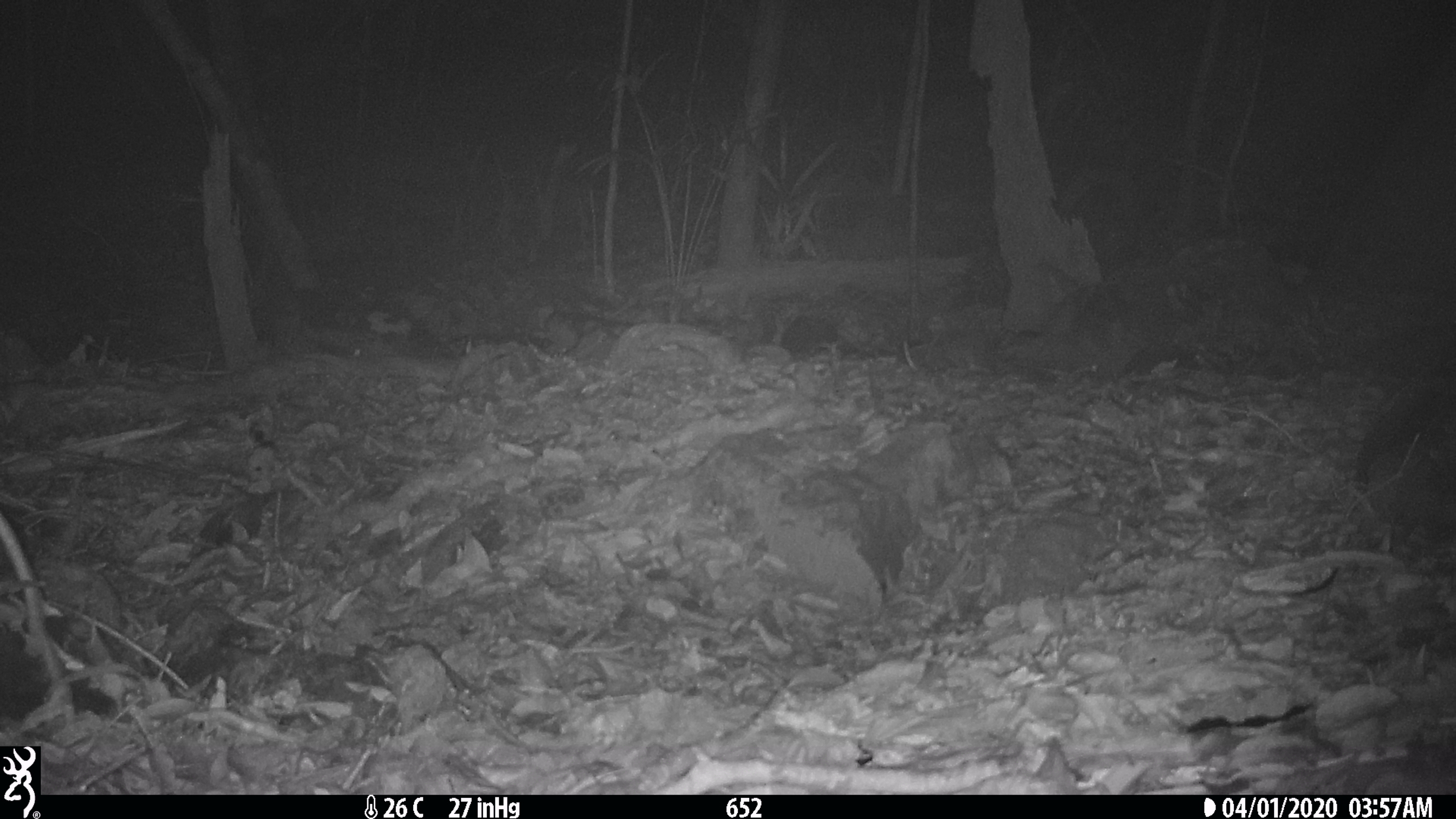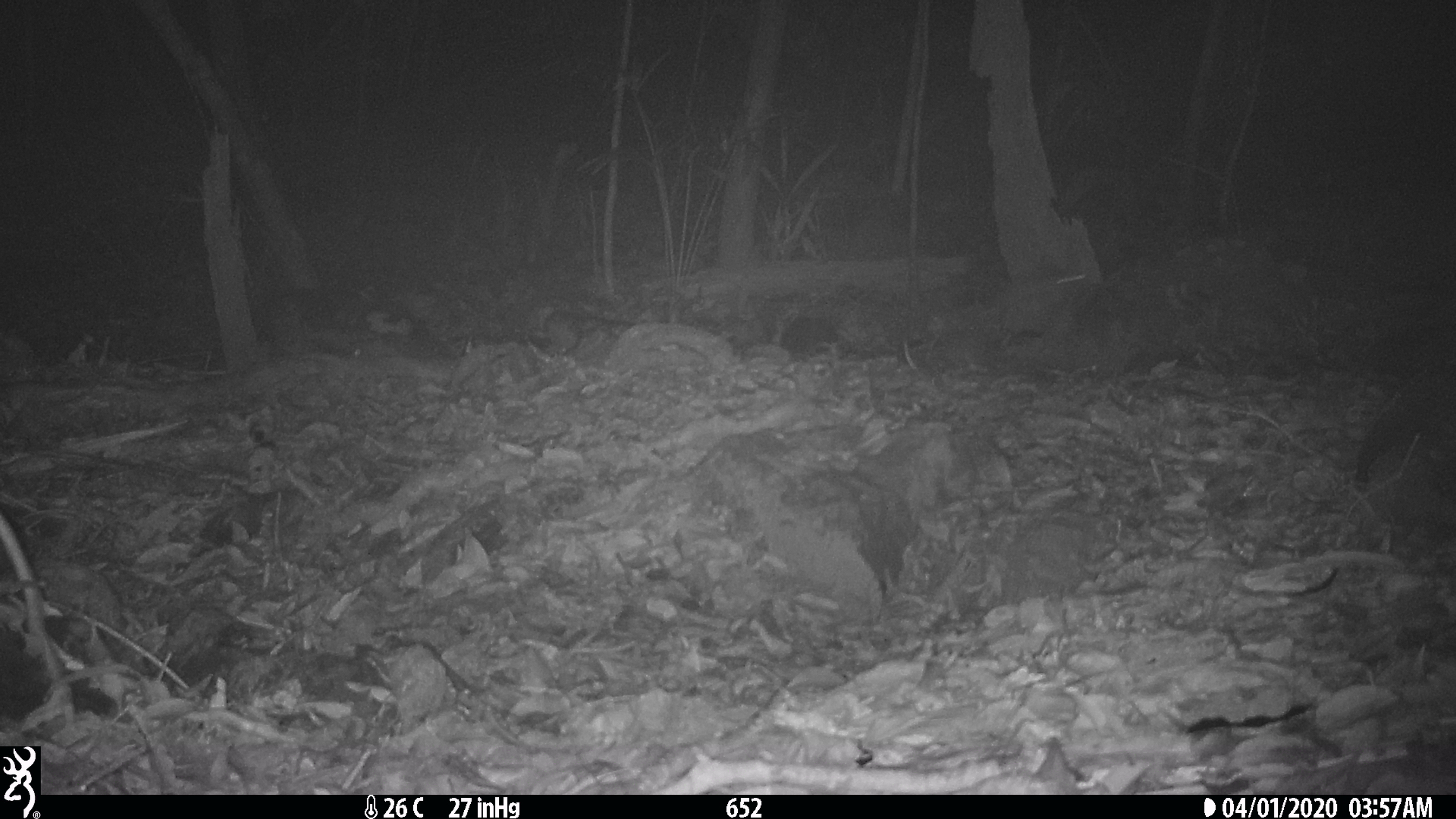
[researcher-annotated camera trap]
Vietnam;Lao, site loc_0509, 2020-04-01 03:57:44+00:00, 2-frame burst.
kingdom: Animalia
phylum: Chordata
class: Mammalia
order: Rodentia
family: Muridae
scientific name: Muridae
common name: old-world mice and rats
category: unidentified murid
Unidentified murid (old-world mice and rats) (Muridae). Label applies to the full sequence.